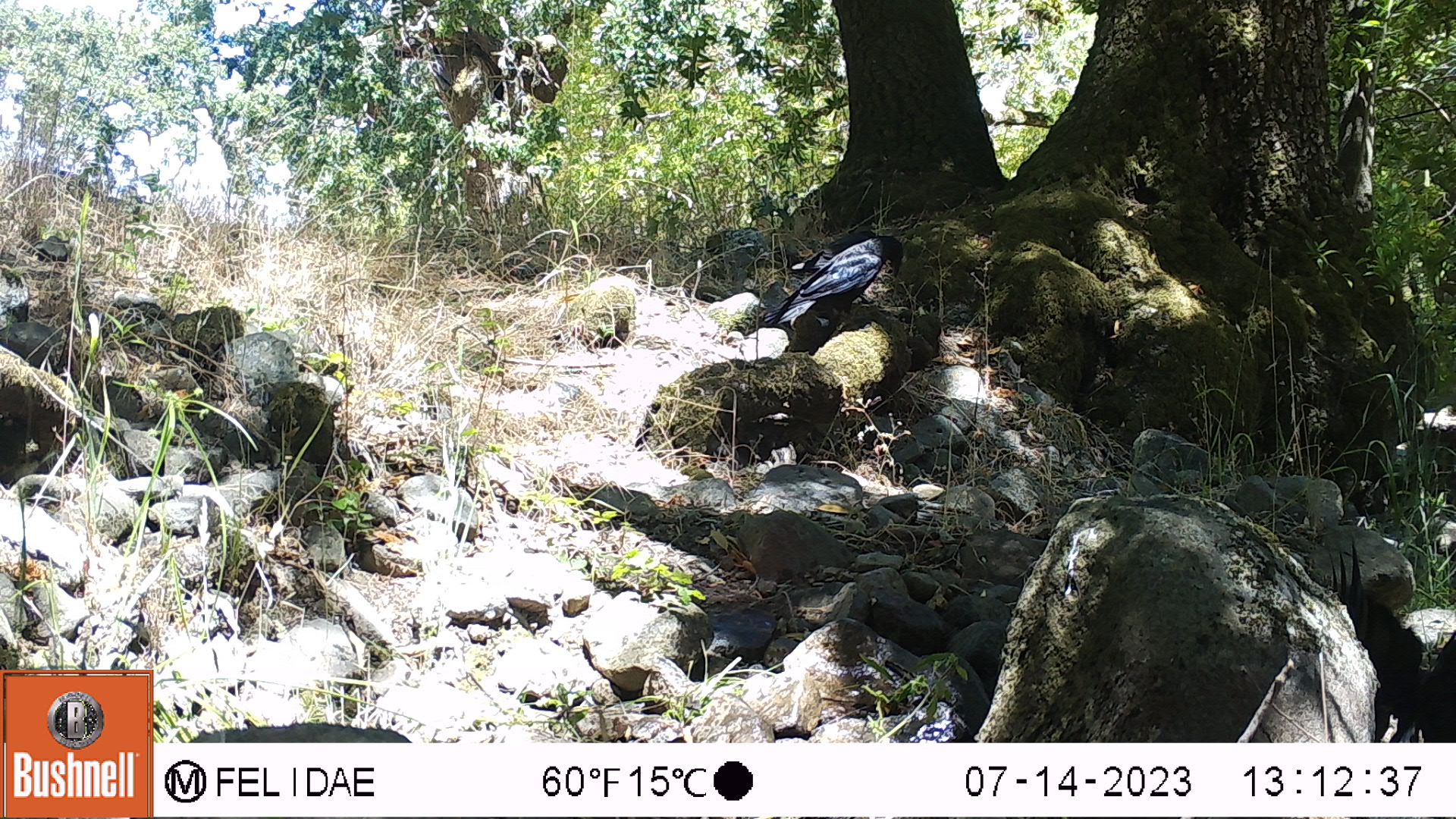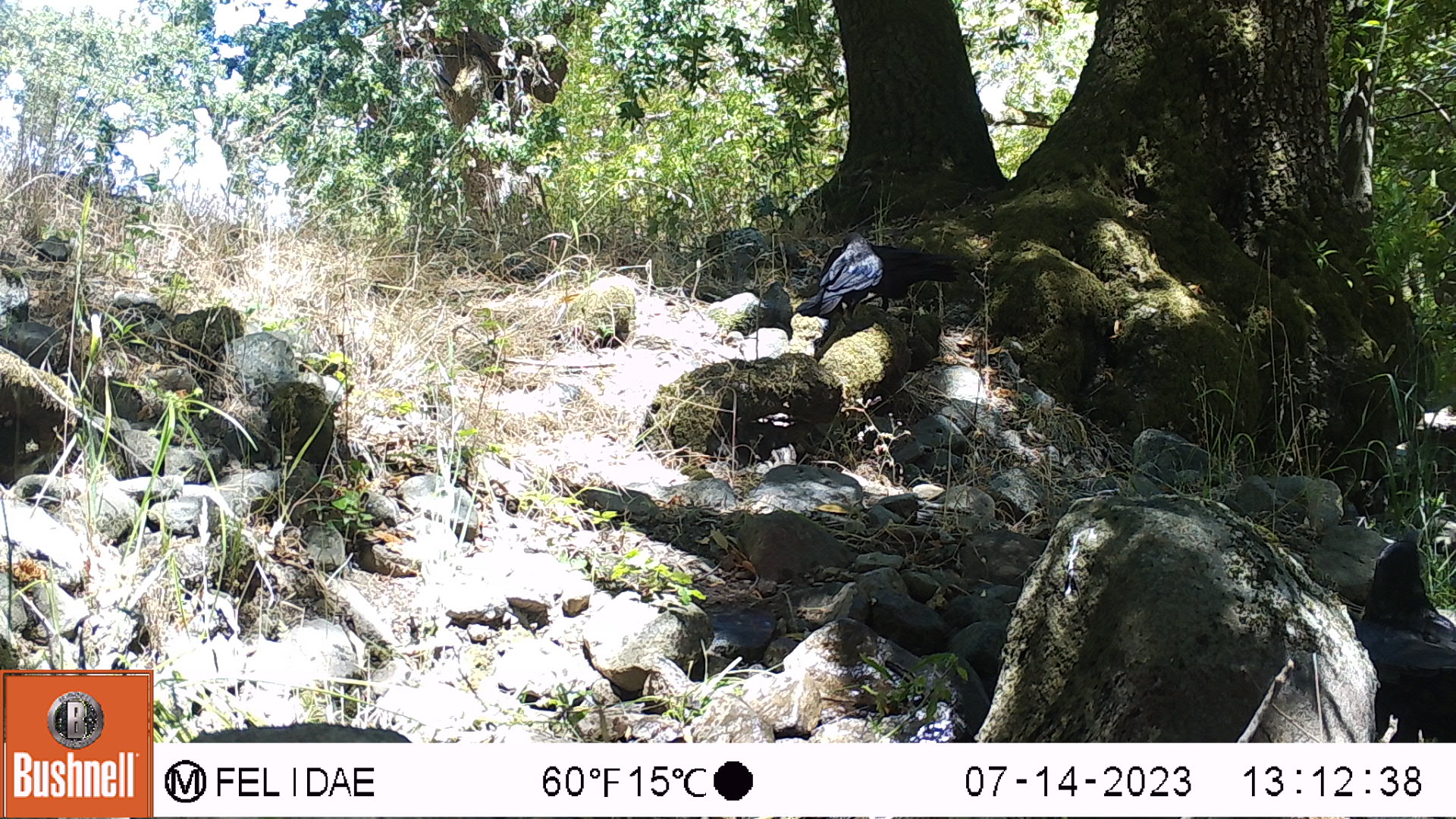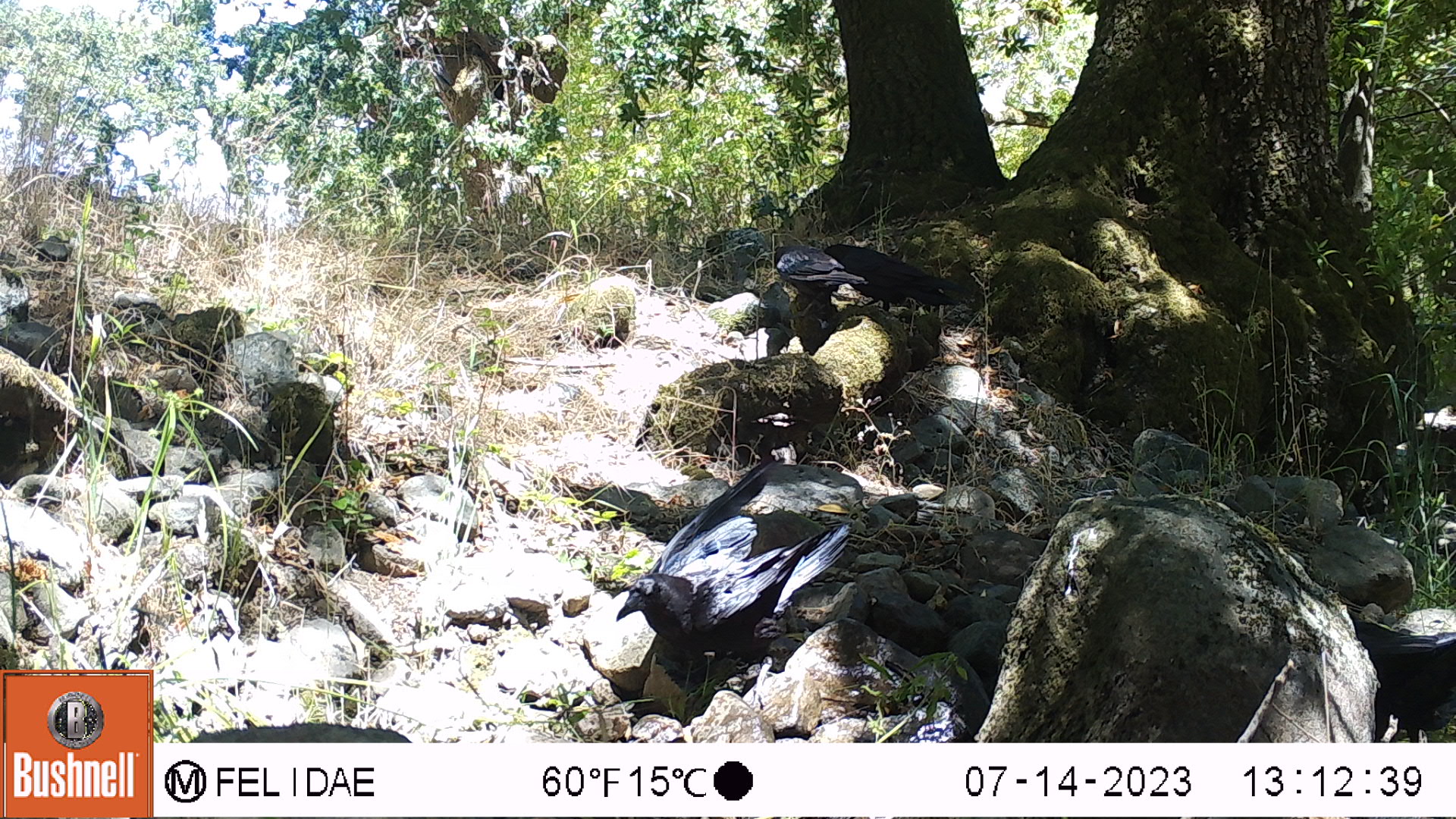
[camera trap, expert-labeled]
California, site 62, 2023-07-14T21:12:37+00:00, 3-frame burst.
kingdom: Animalia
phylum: Chordata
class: Aves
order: Passeriformes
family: Corvidae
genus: Corvus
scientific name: Corvus brachyrhynchos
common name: american crow